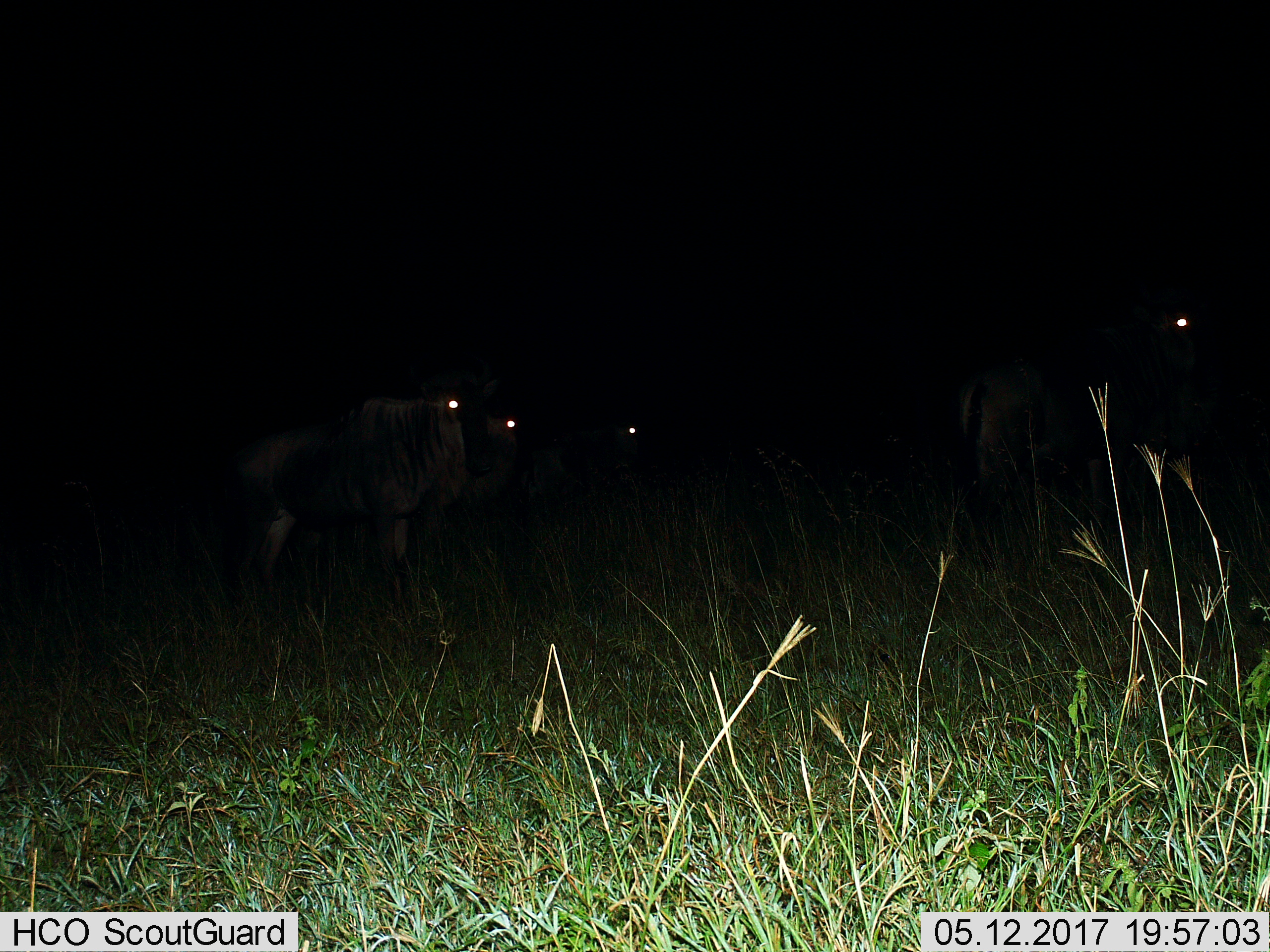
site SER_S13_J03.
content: unidentified animal